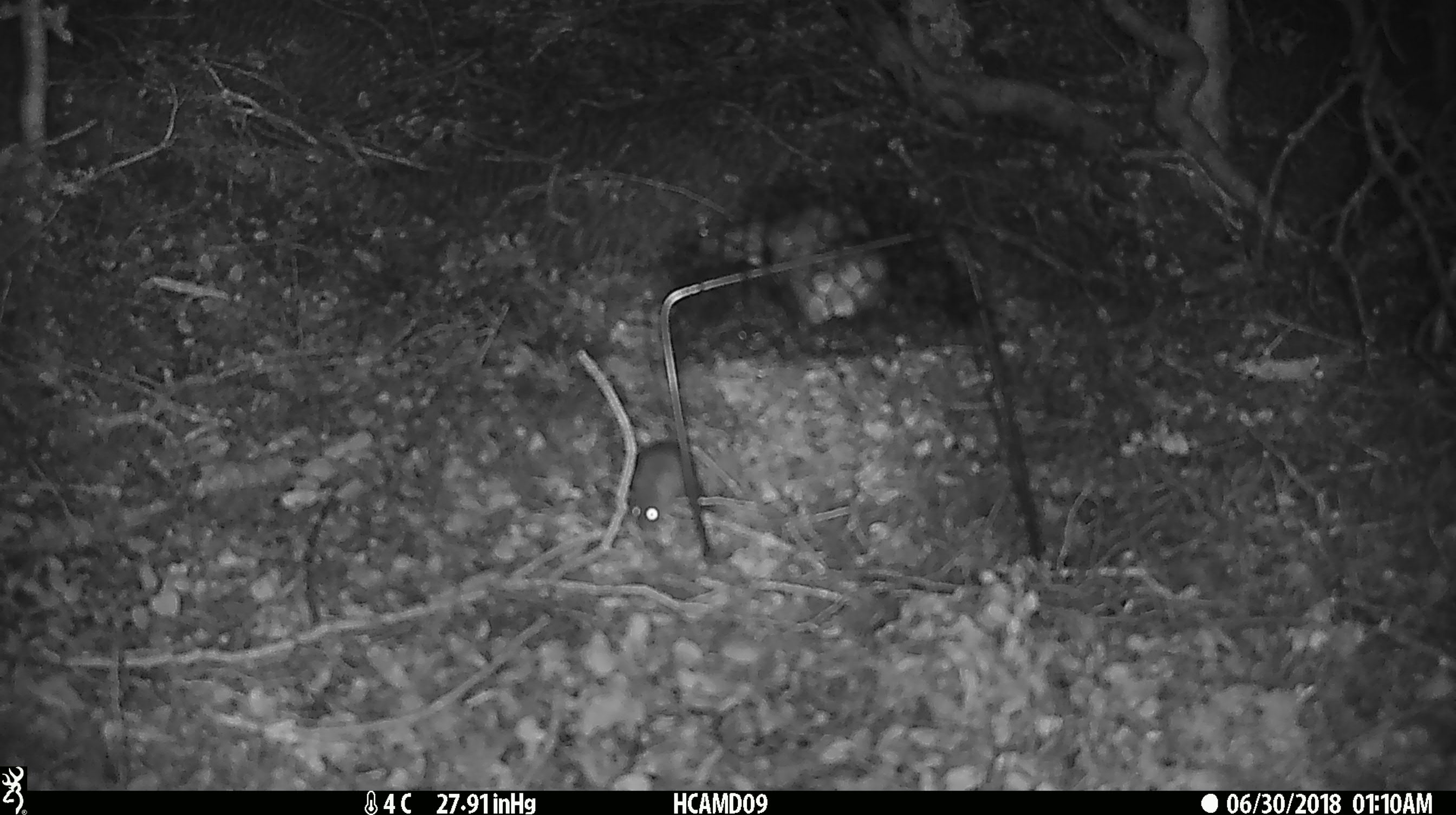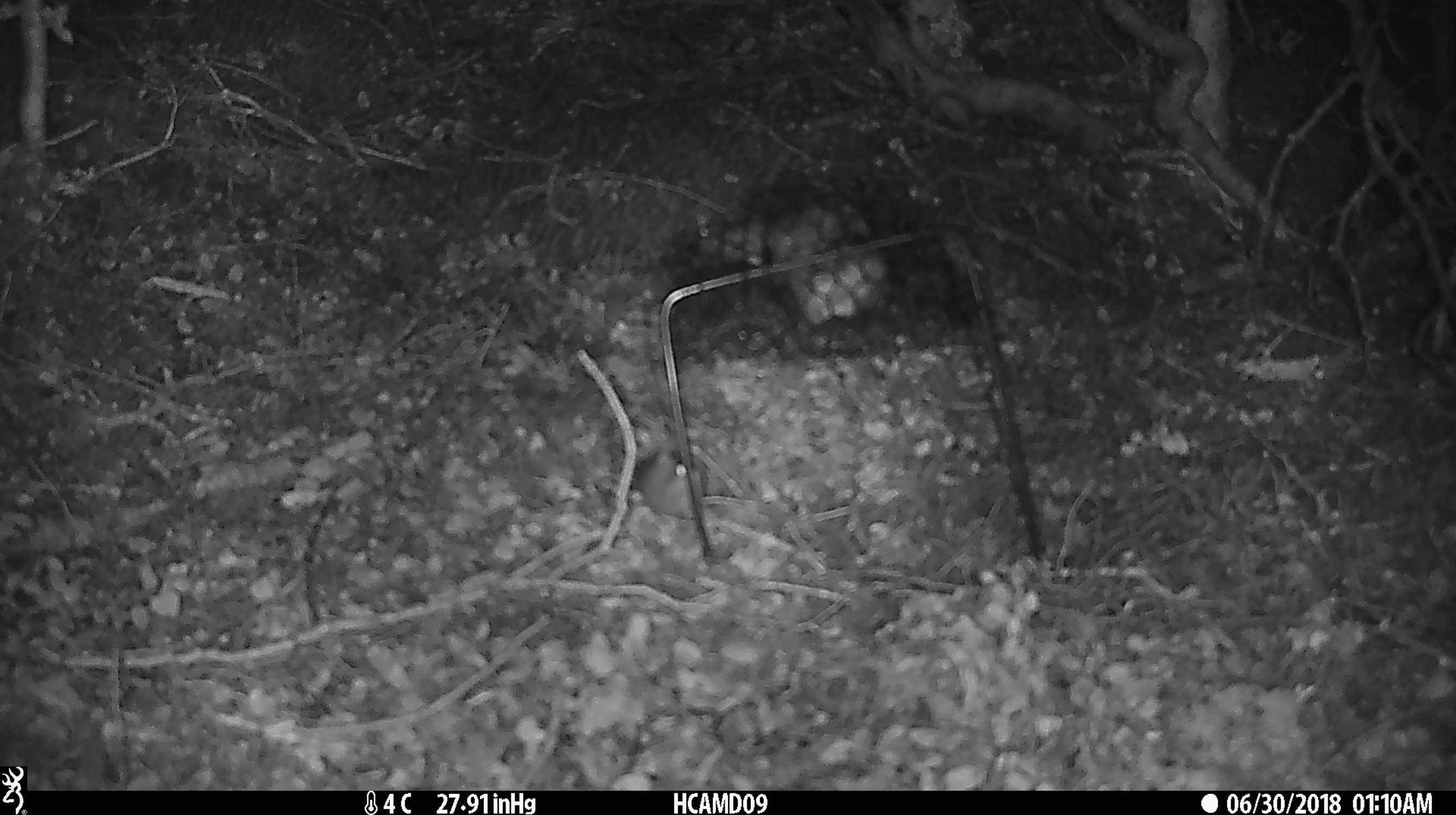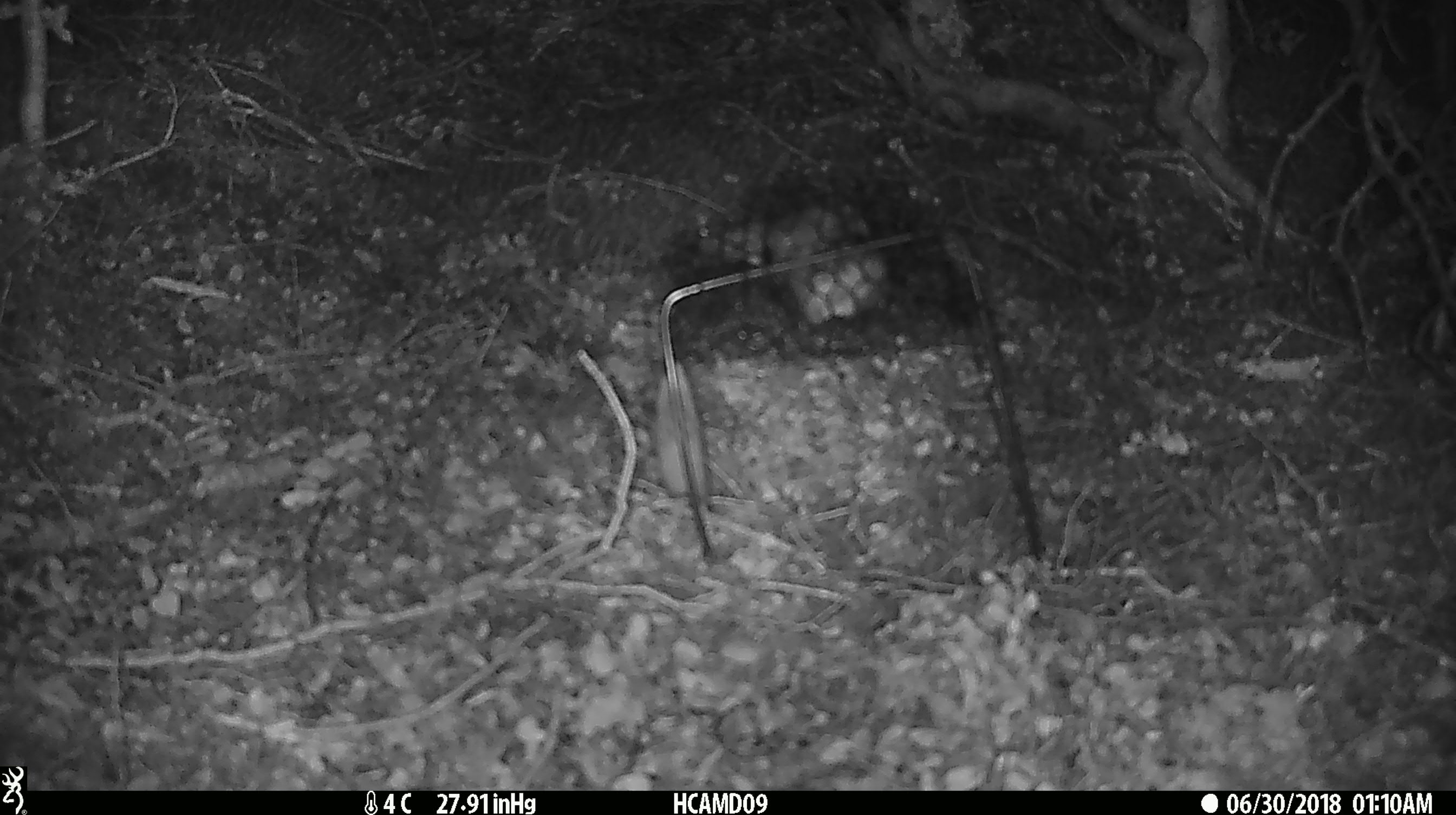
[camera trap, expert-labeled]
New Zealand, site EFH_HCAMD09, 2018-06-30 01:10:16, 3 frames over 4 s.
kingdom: Animalia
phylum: Chordata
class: Mammalia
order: Rodentia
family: Muridae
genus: Mus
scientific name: Mus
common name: mouse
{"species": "mouse (Mus)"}